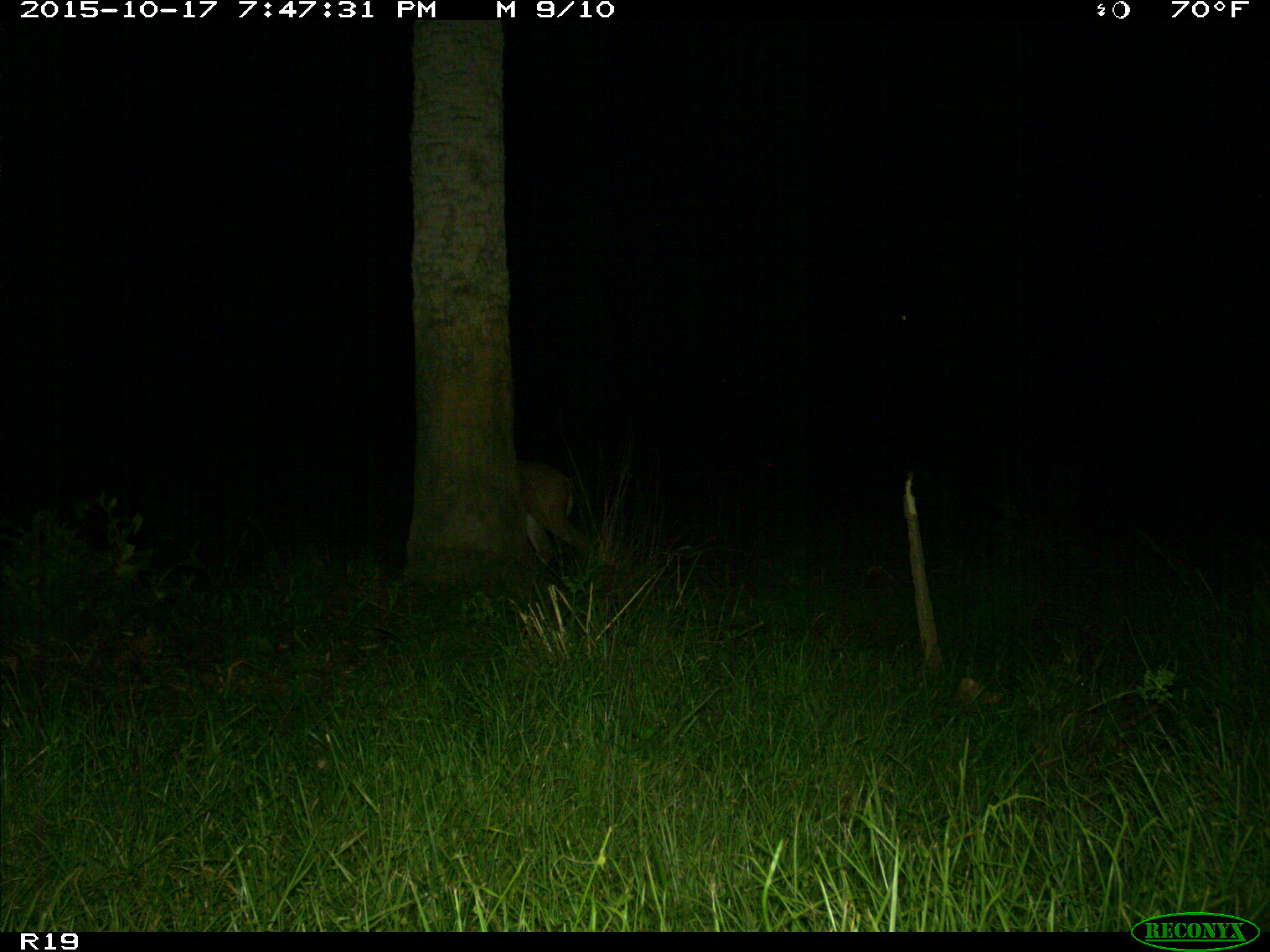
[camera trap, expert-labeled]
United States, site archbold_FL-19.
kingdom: Animalia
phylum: Chordata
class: Mammalia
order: Artiodactyla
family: Cervidae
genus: Odocoileus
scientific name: Odocoileus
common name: deer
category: unidentified deer